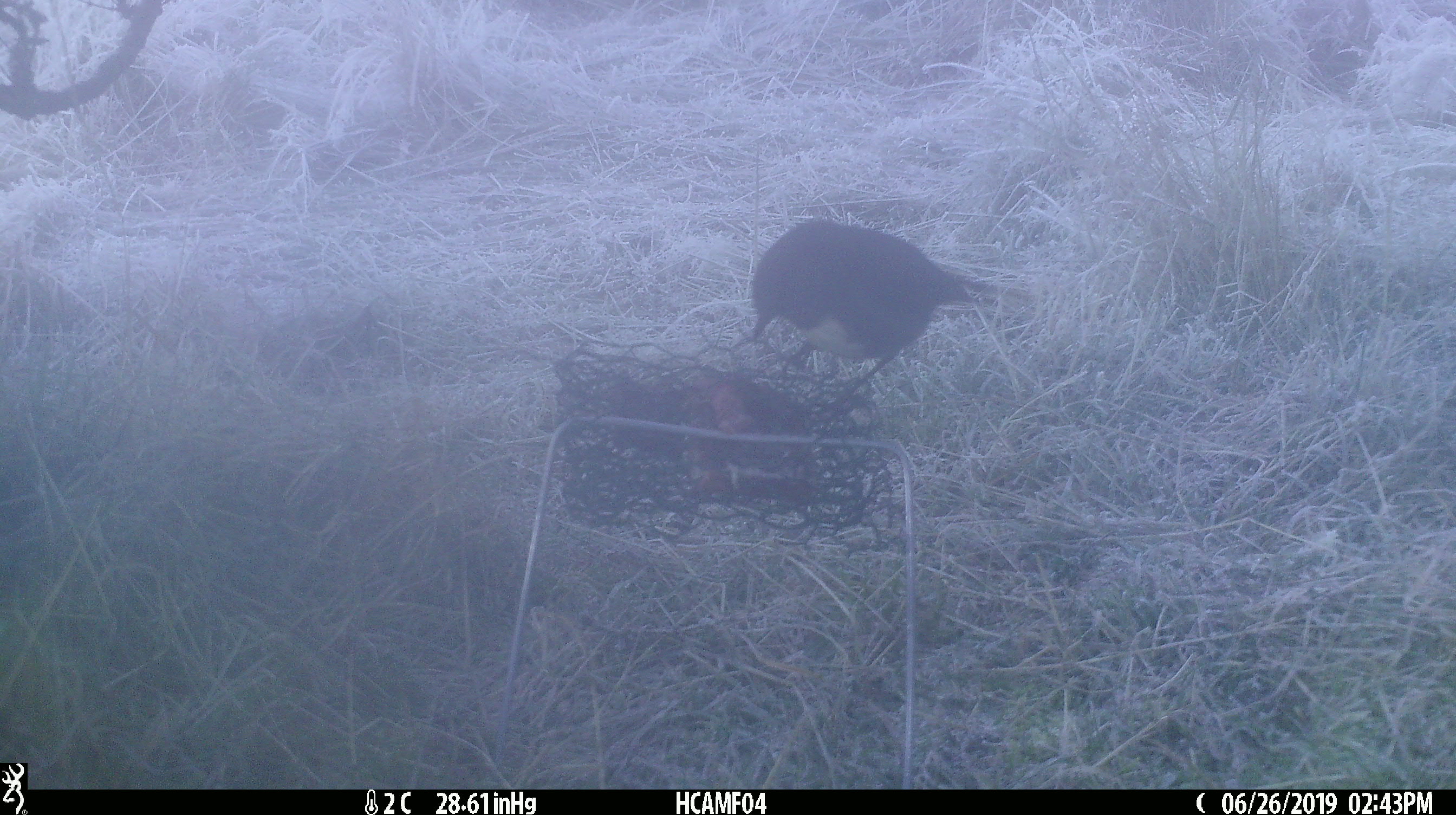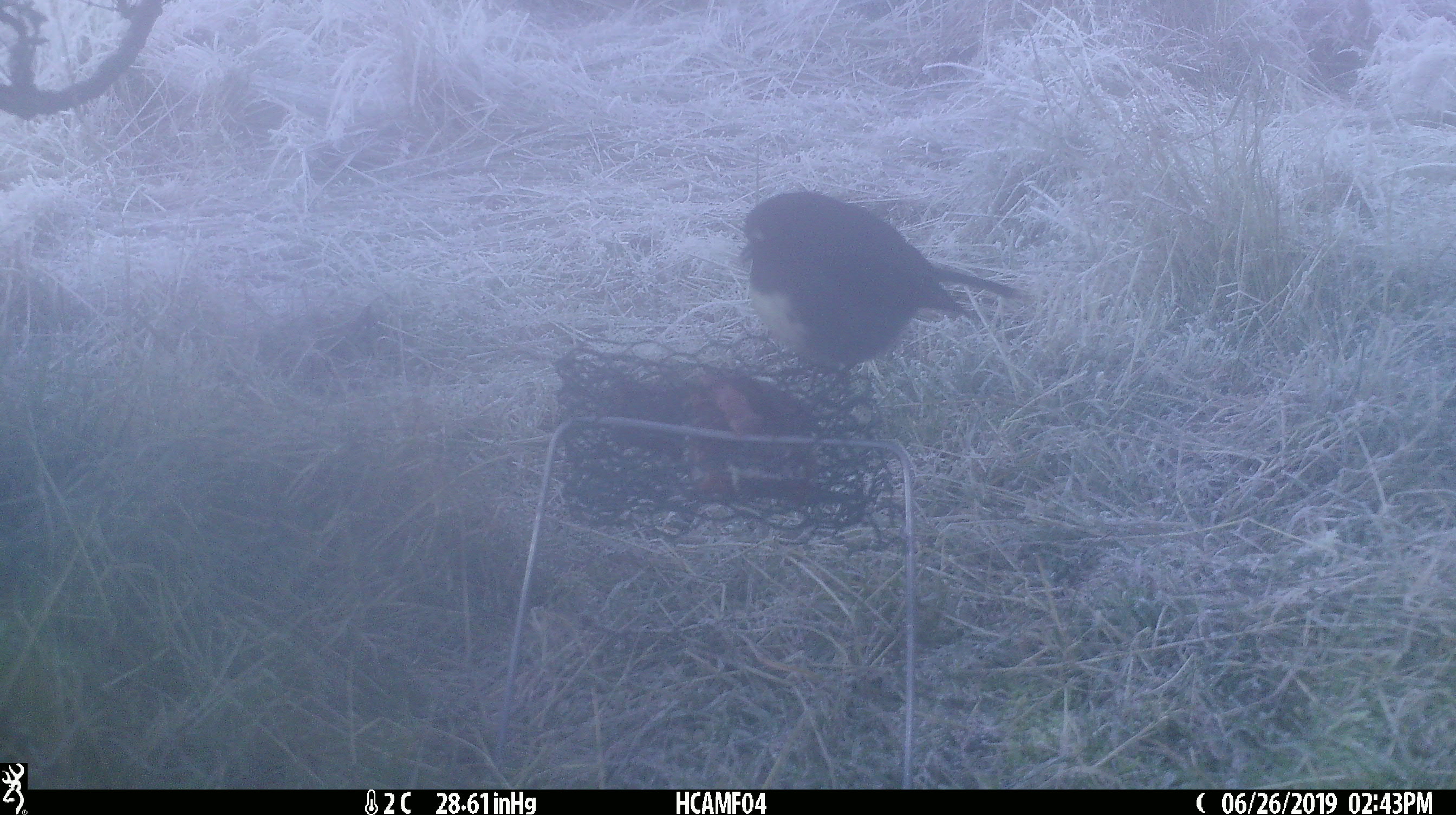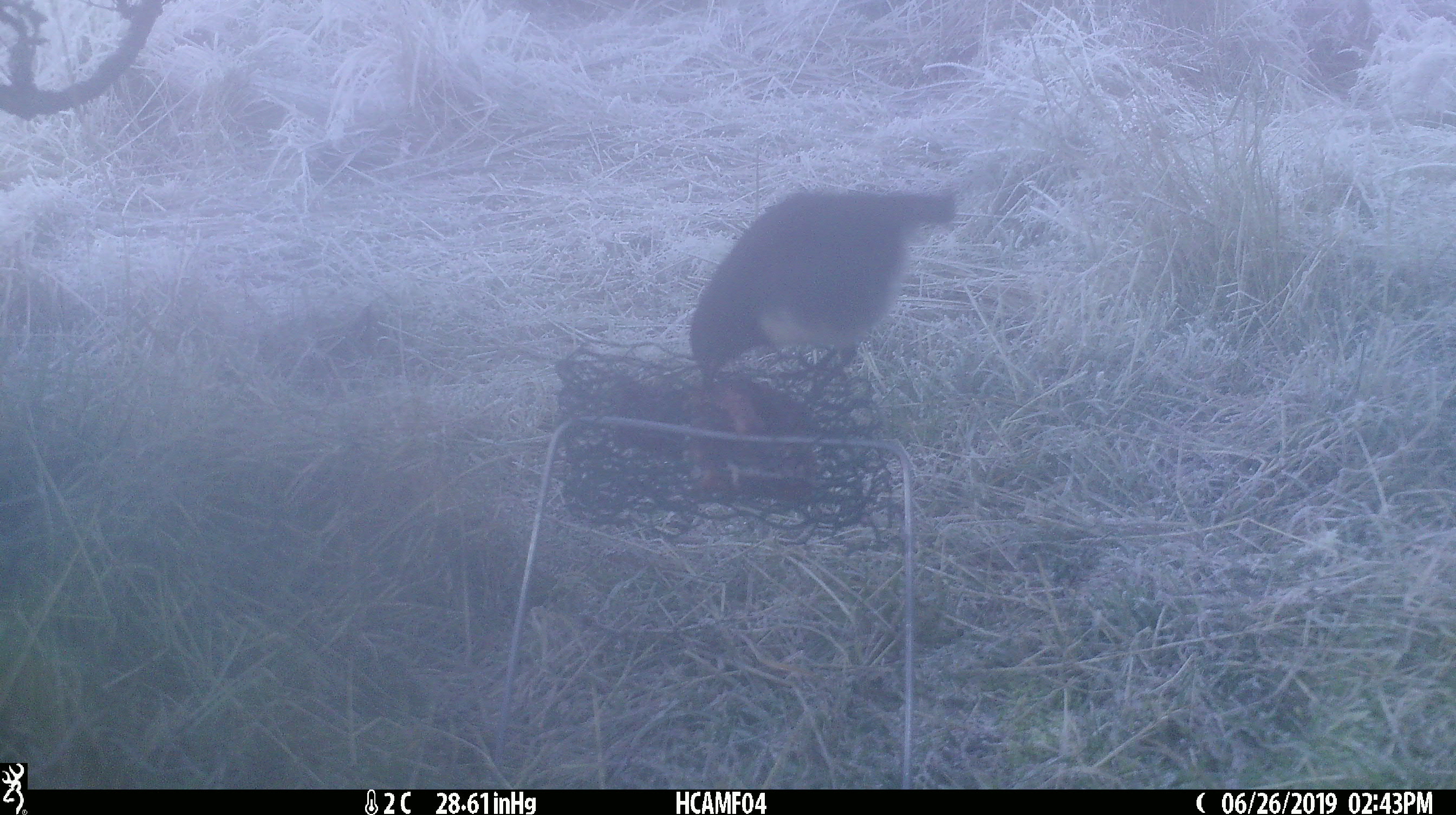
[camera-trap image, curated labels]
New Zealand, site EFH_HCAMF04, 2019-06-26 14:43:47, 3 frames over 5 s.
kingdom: Animalia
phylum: Chordata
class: Aves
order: Passeriformes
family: Petroicidae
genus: Petroica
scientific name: Petroica australis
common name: new zealand robin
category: robin